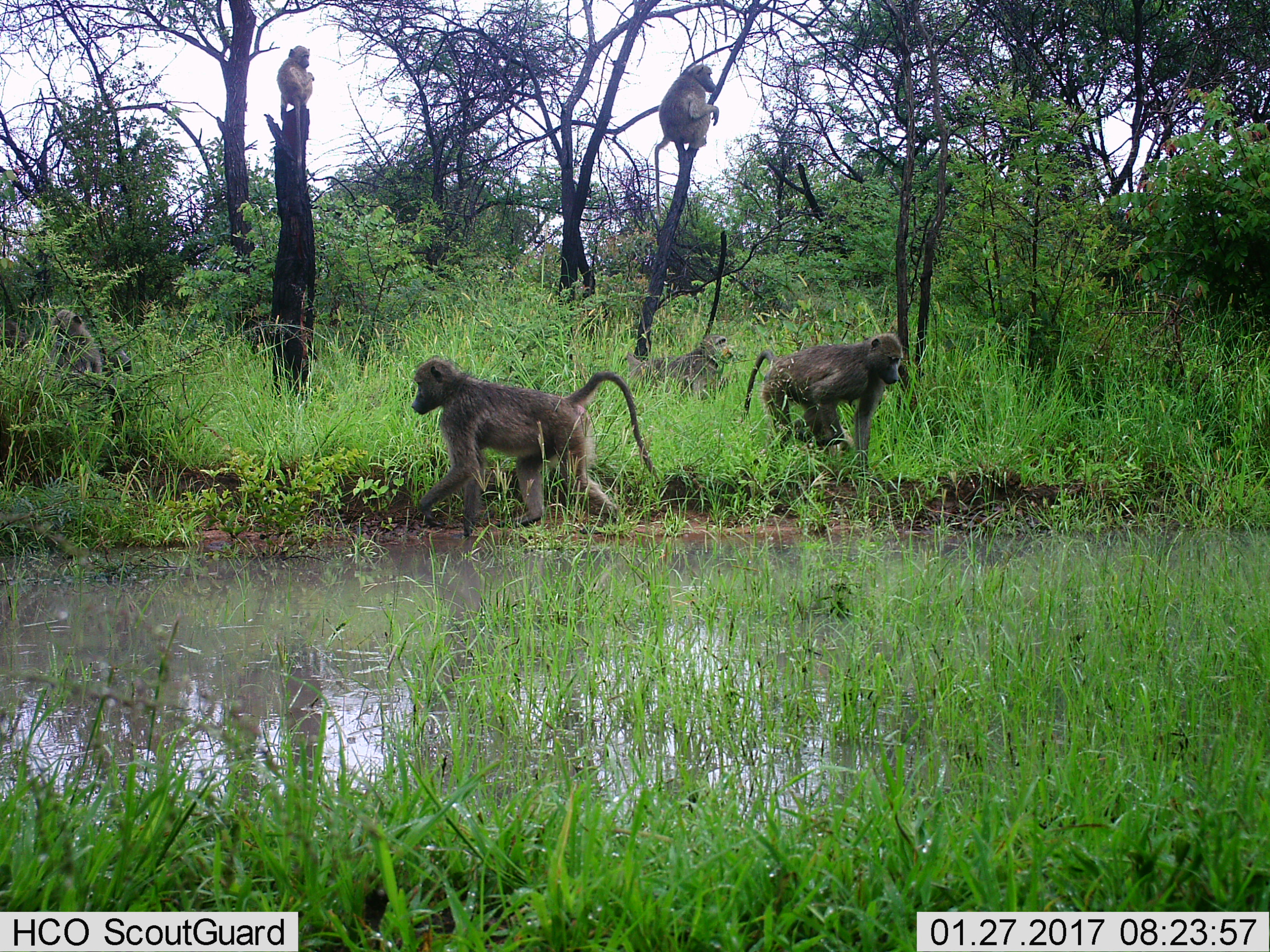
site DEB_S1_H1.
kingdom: Animalia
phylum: Chordata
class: Mammalia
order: Primates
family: Cercopithecidae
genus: Papio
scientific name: Papio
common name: baboon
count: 6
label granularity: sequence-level